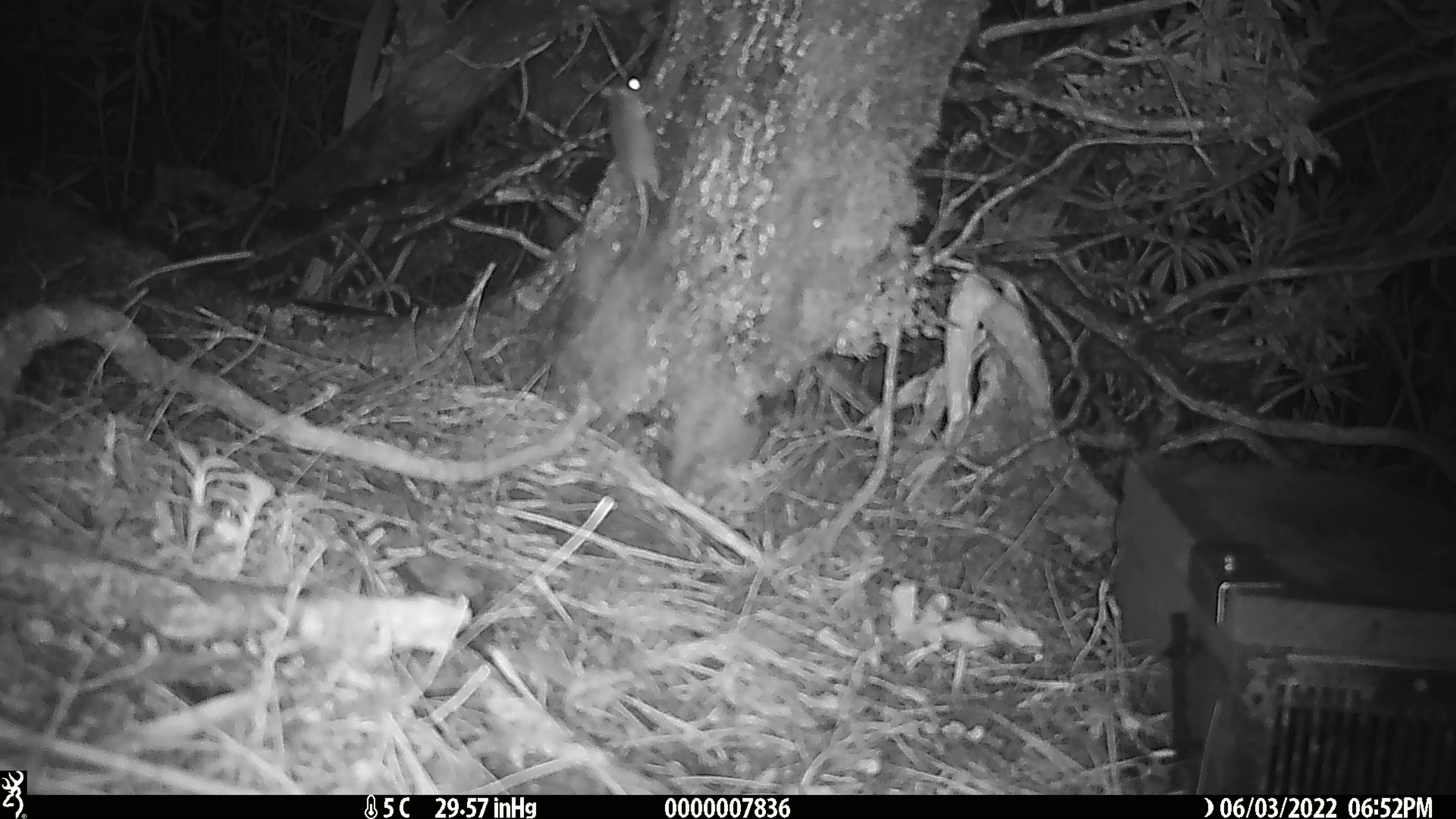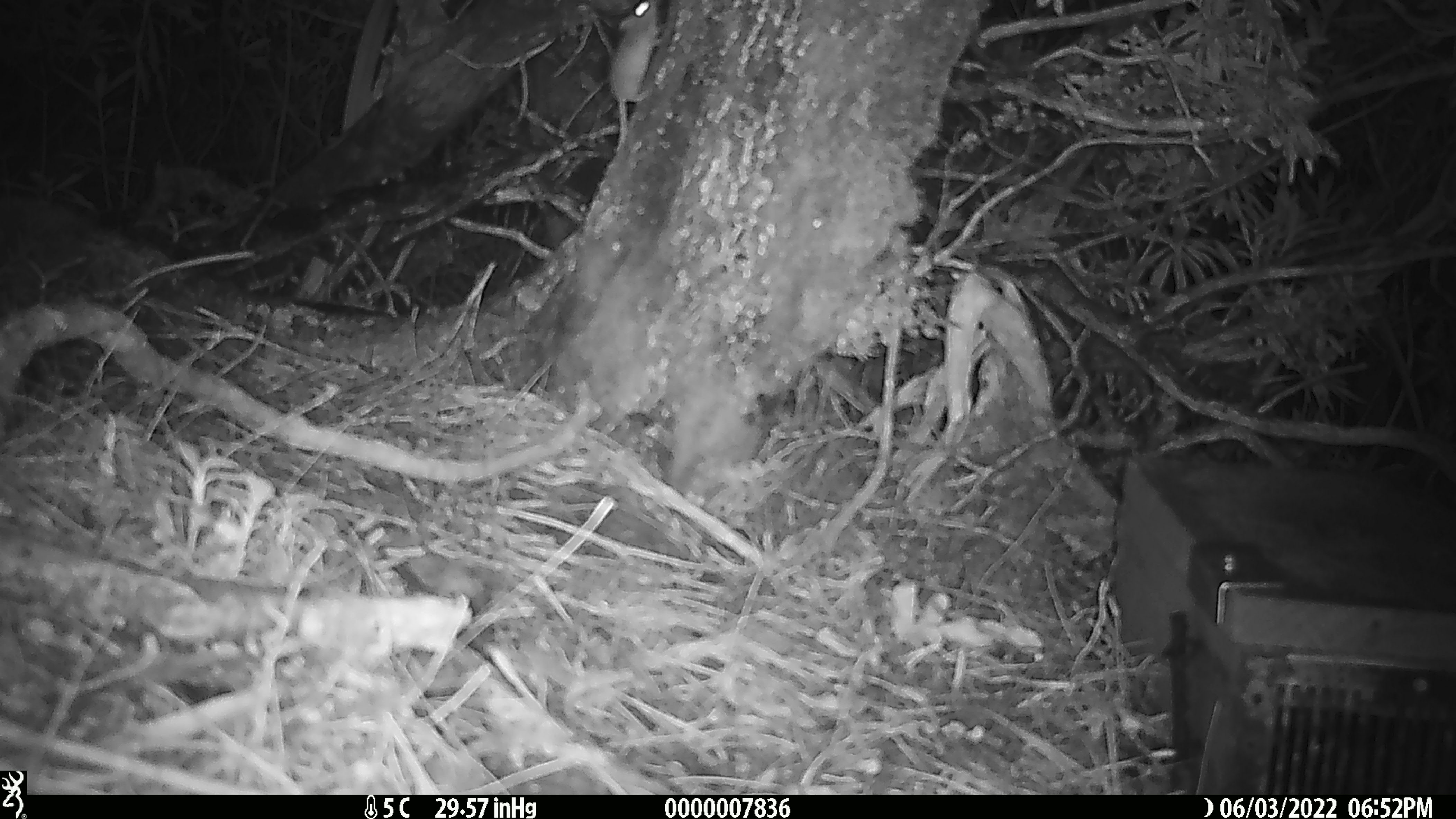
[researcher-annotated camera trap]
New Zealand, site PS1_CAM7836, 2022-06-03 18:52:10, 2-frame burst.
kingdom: Animalia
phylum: Chordata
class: Mammalia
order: Rodentia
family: Muridae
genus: Mus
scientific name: Mus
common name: mouse